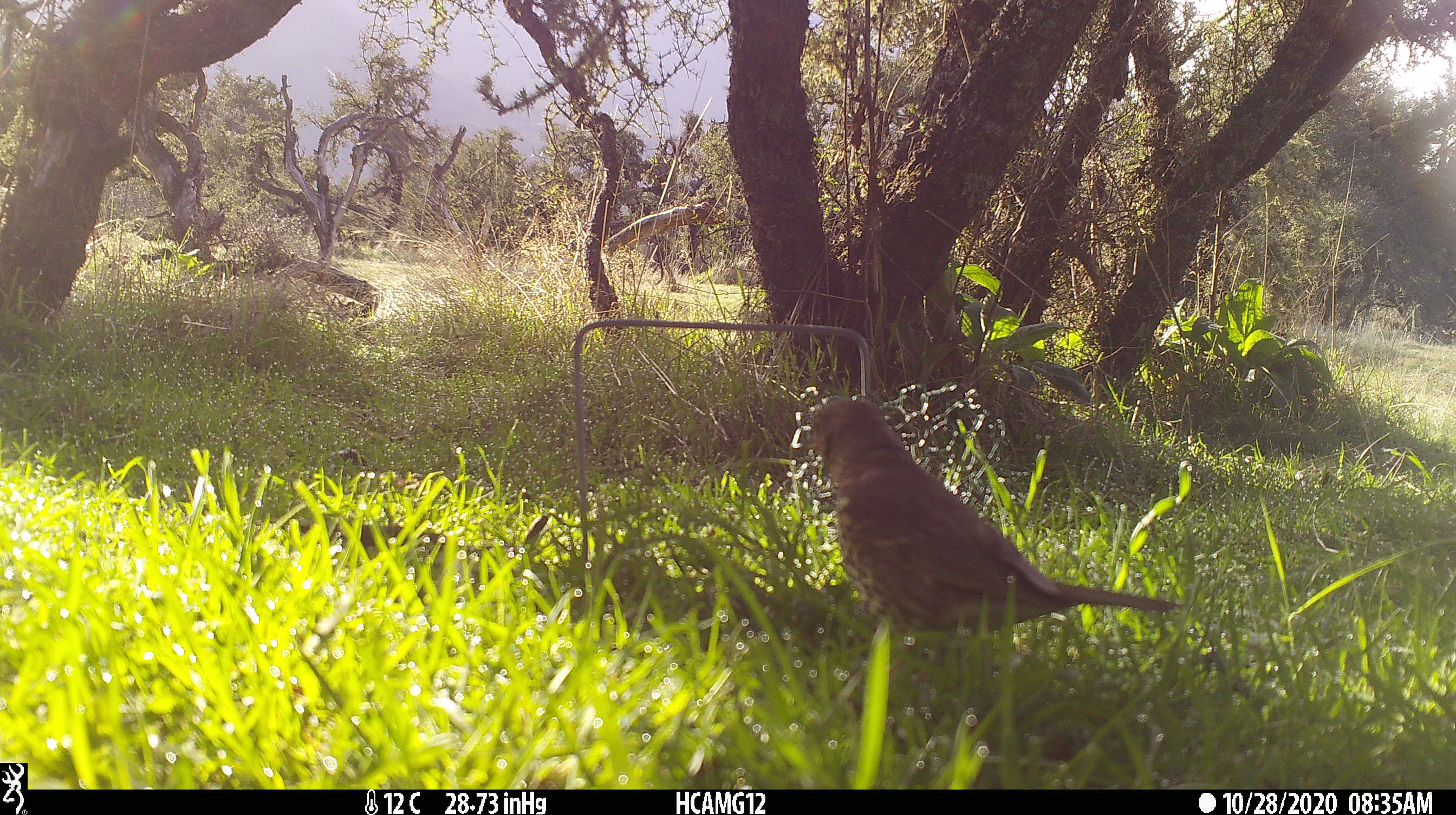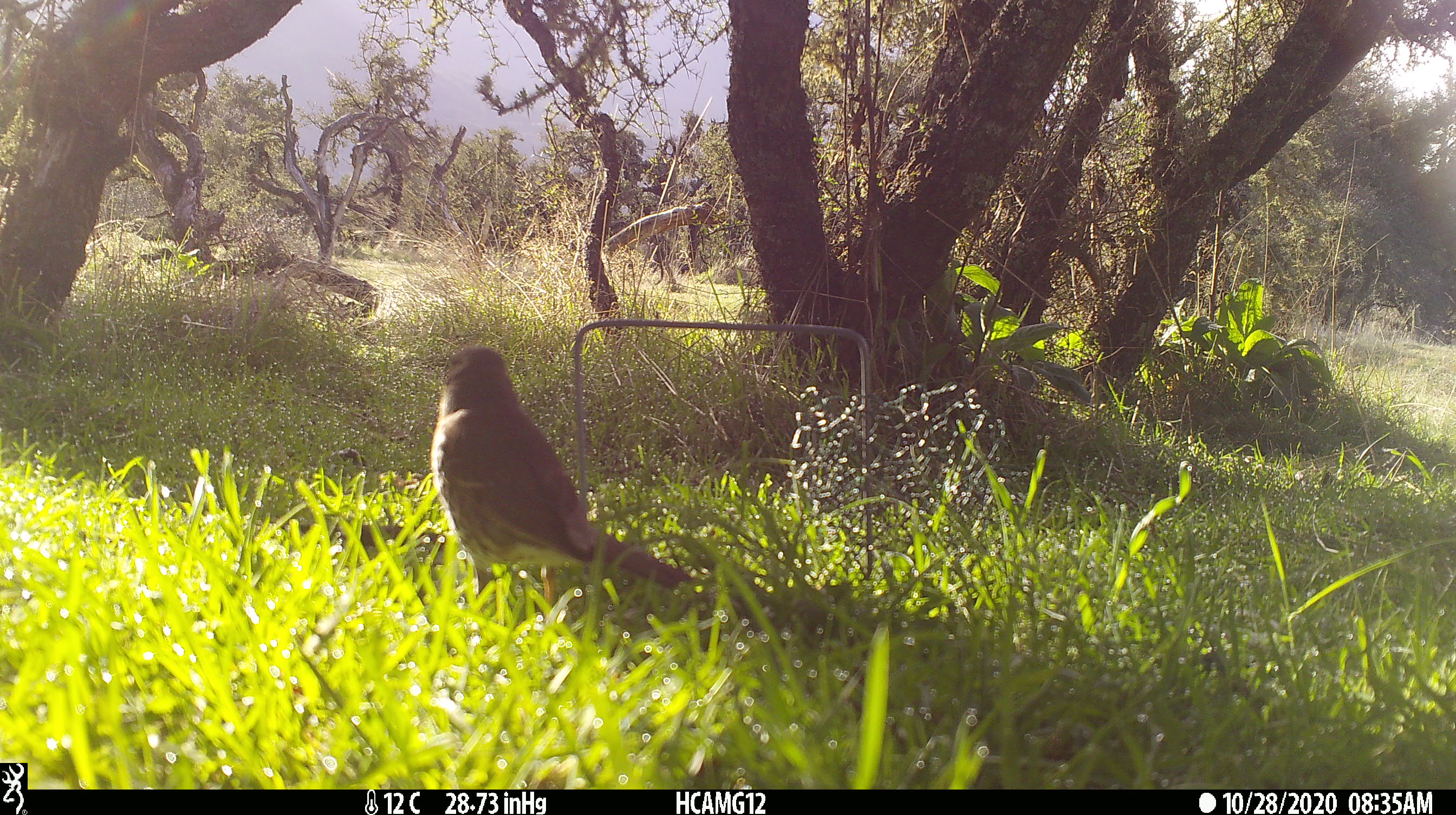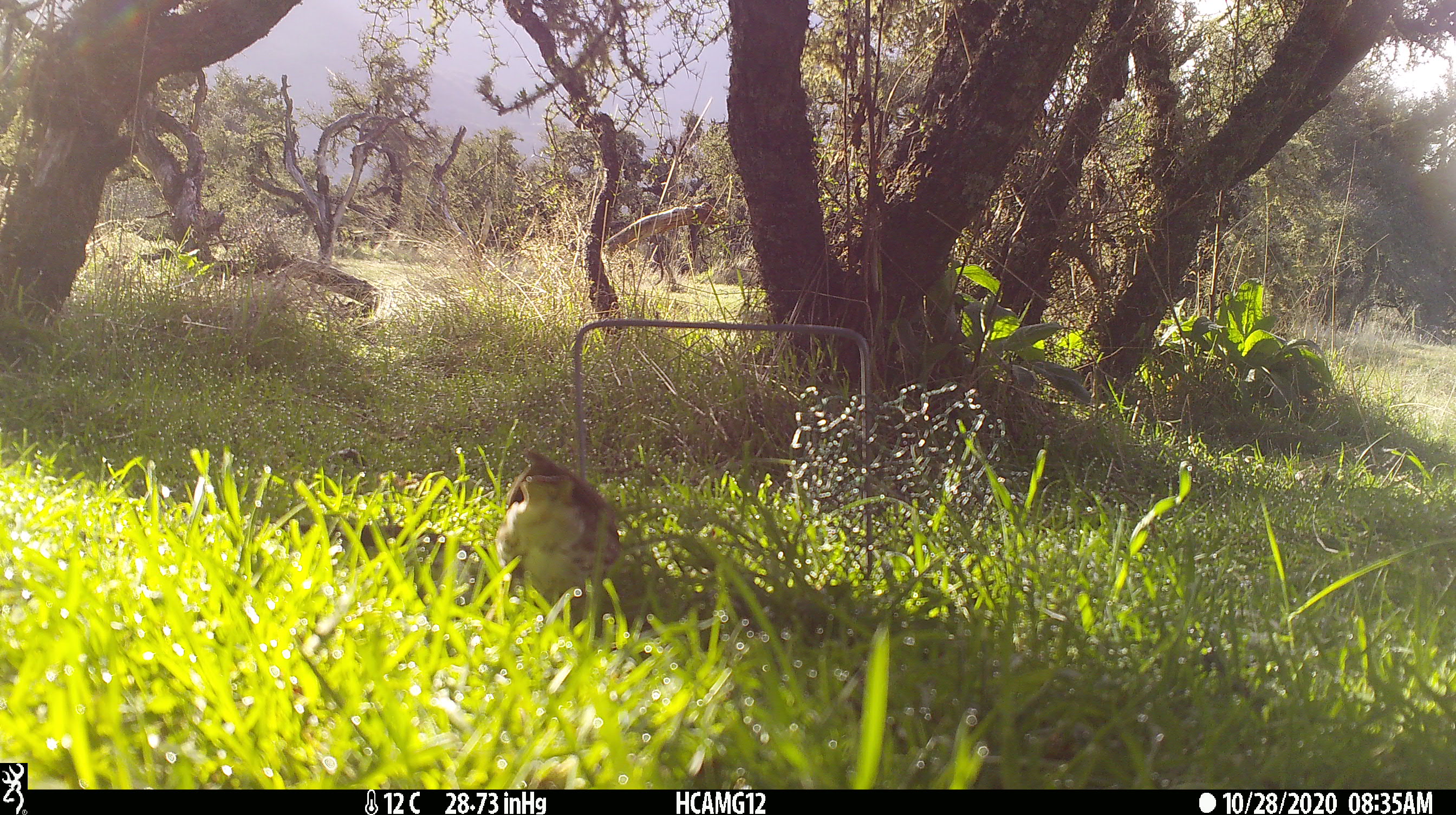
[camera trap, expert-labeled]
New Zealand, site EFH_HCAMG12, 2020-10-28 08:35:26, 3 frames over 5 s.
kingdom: Animalia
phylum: Chordata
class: Aves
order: Passeriformes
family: Turdidae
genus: Turdus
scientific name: Turdus philomelos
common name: song thrush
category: thrush